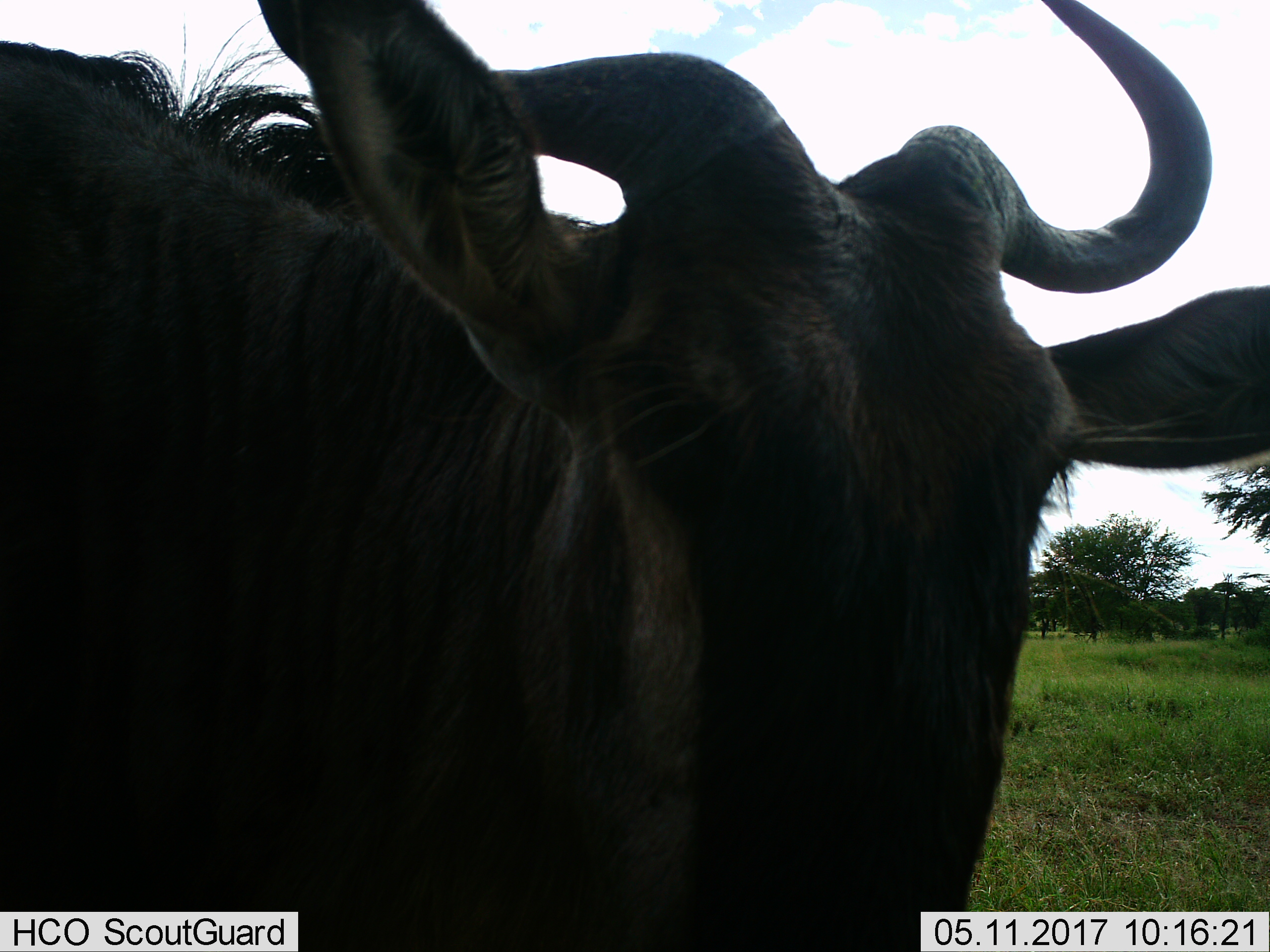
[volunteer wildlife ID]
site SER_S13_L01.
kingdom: Animalia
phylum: Chordata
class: Mammalia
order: Artiodactyla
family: Bovidae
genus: Connochaetes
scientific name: Connochaetes taurinus taurinus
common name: blue wildebeest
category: wildebeestblue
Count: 1.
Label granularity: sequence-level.